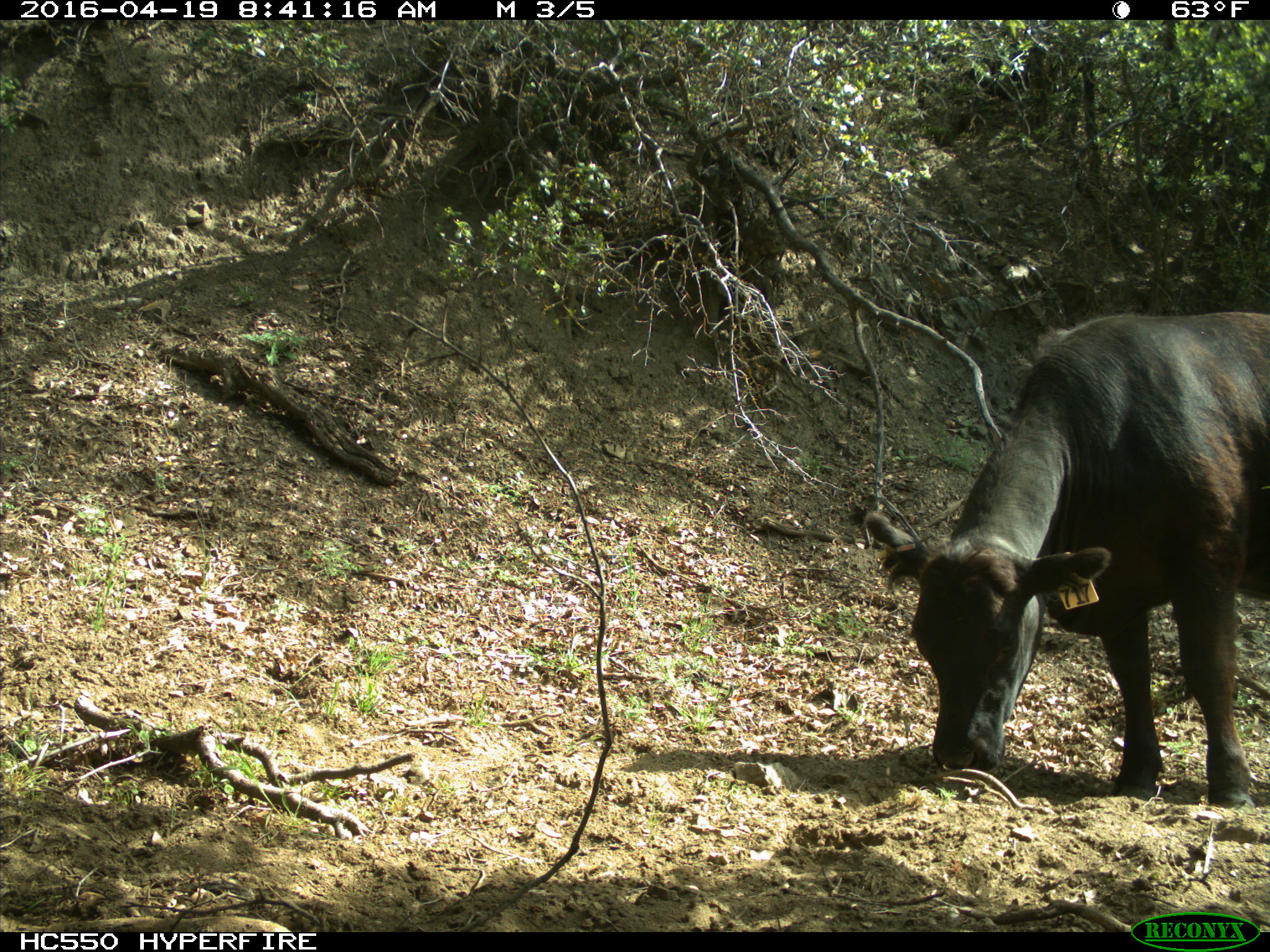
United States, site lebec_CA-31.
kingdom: Animalia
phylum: Chordata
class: Mammalia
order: Artiodactyla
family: Bovidae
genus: Bos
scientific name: Bos taurus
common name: domestic cow